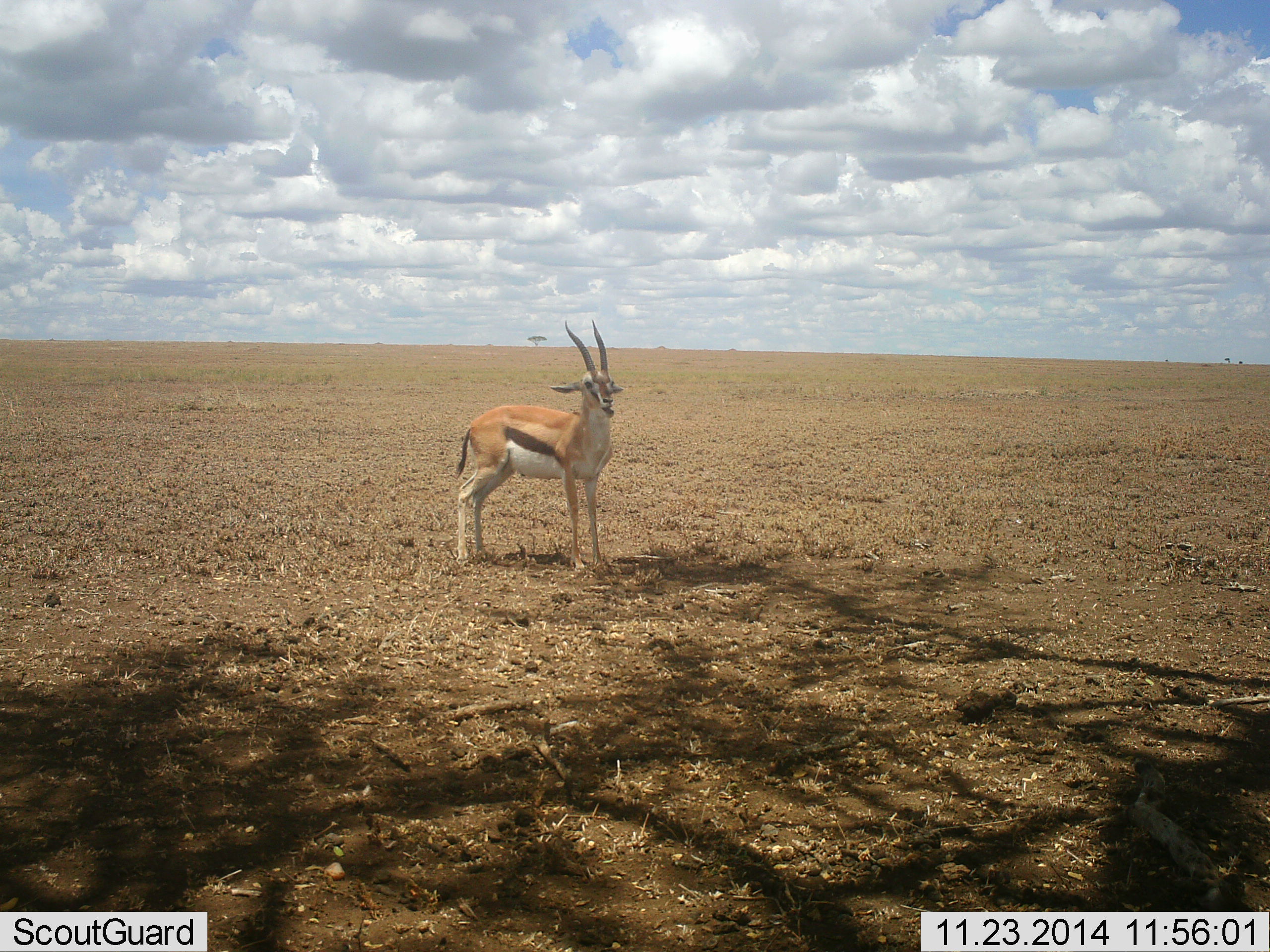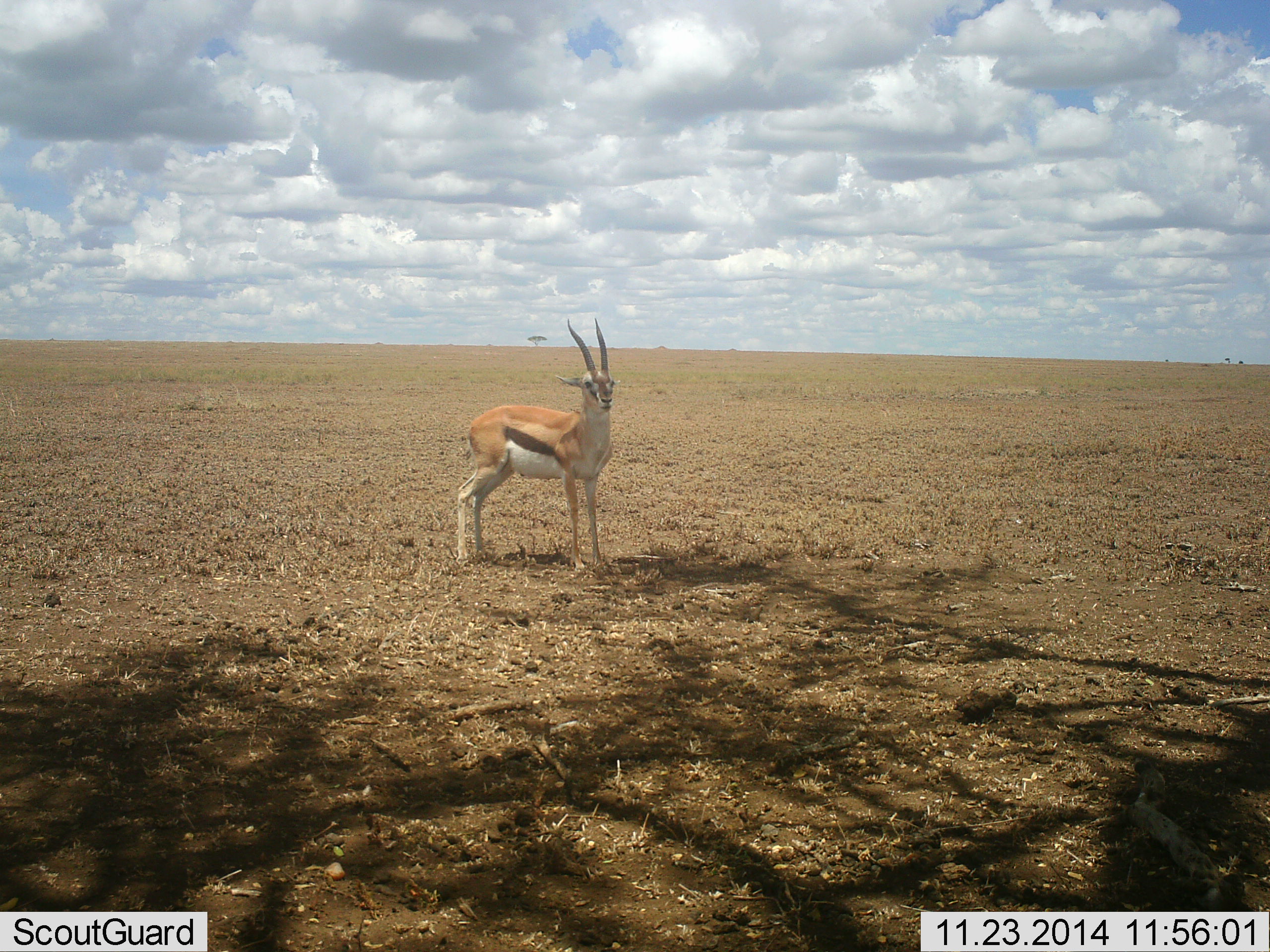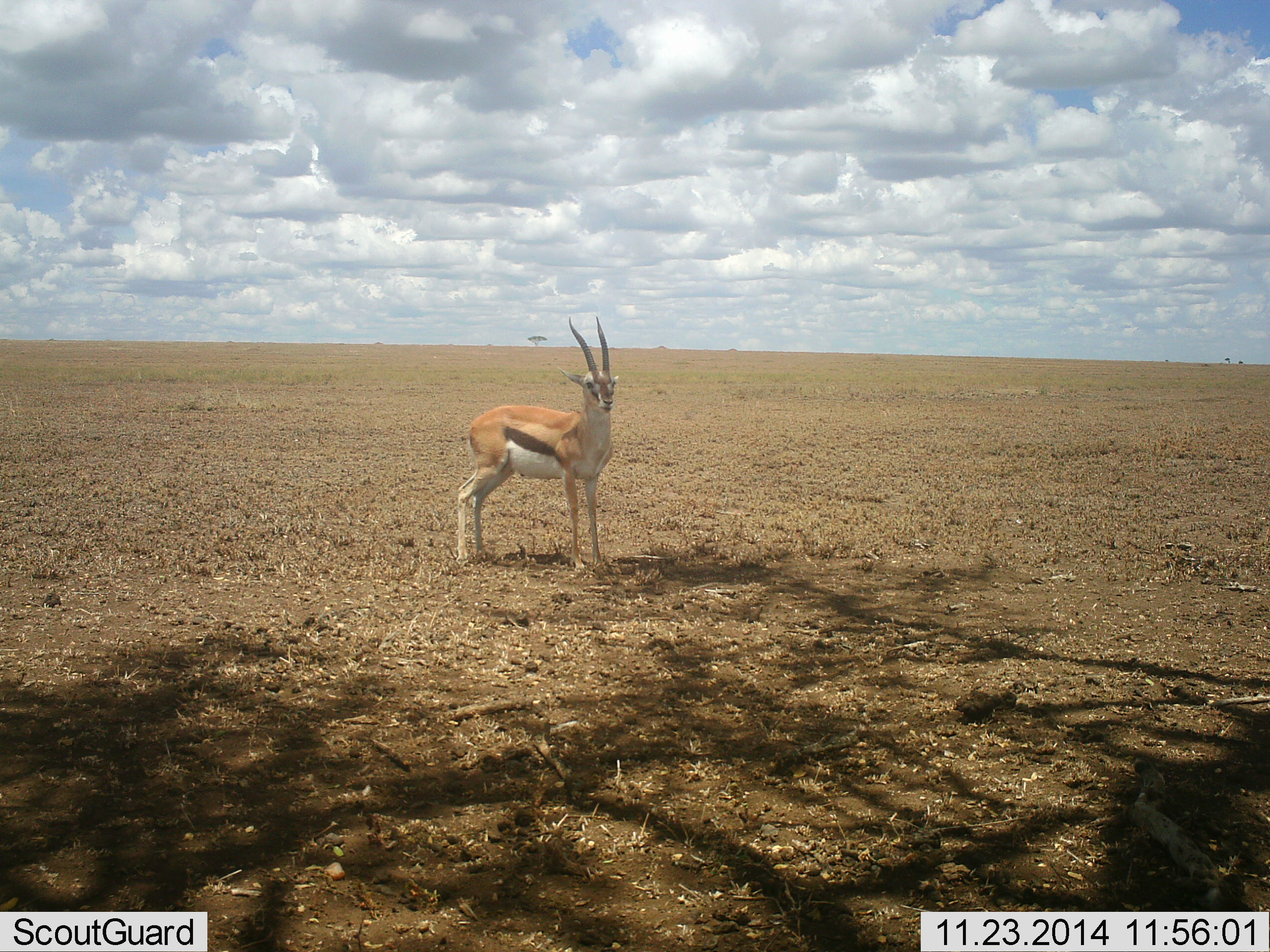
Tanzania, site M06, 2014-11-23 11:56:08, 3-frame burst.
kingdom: Animalia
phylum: Chordata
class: Mammalia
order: Artiodactyla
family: Bovidae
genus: Eudorcas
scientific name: Eudorcas thomsonii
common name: thomson's gazelle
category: gazellethomsons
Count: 1.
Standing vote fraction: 100%.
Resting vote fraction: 0%.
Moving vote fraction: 0%.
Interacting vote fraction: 0%.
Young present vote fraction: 0%.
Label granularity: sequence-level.